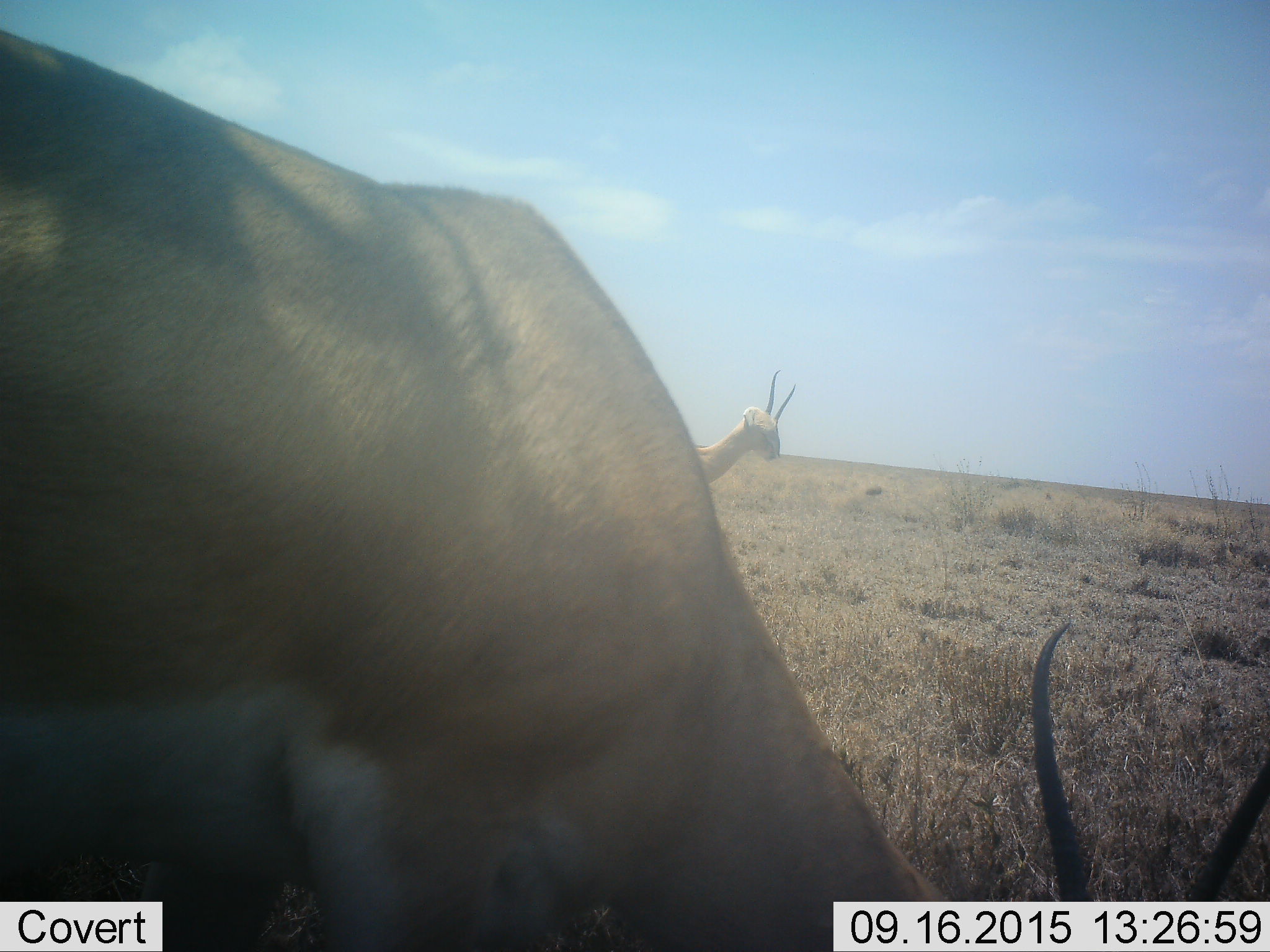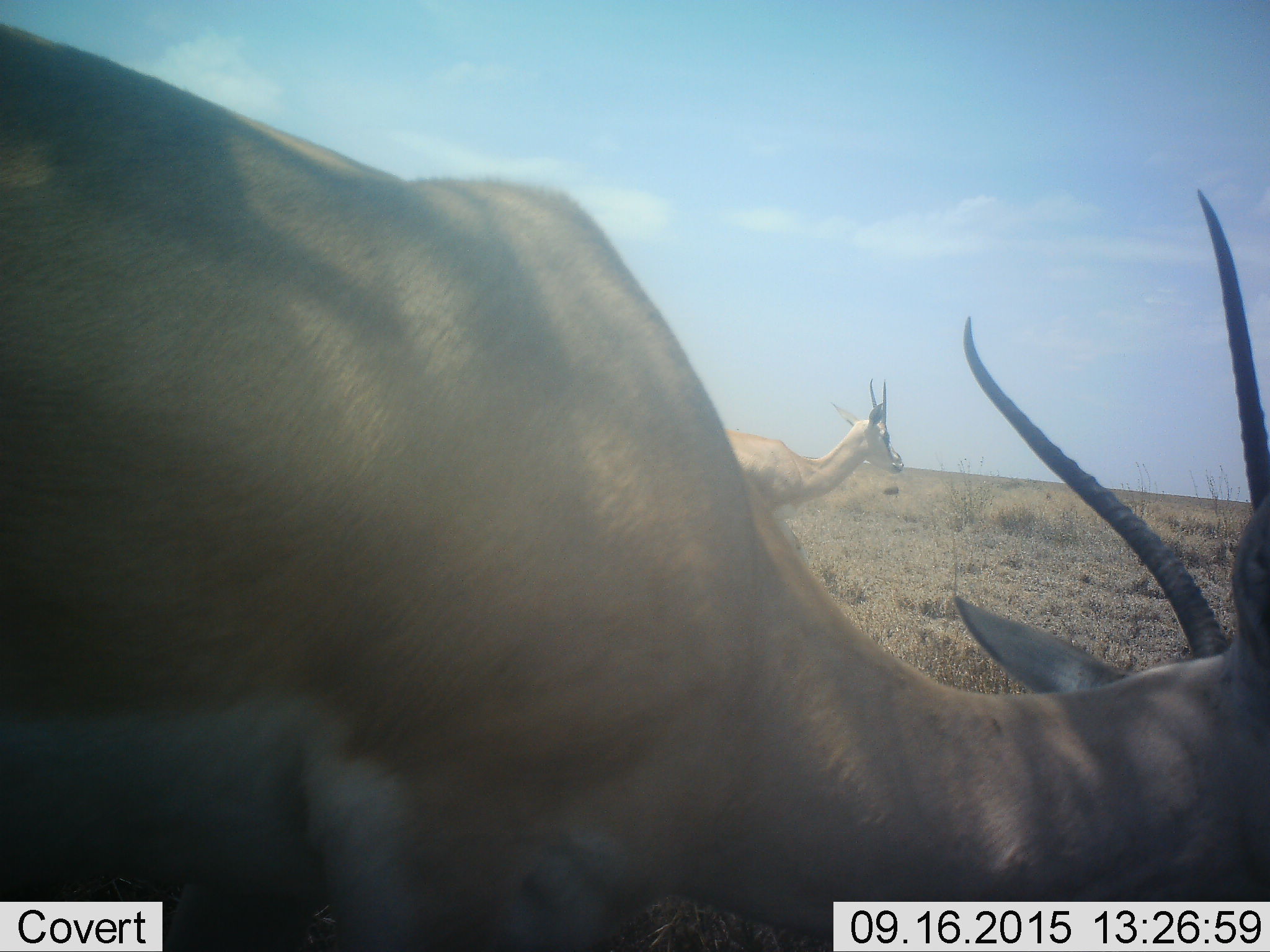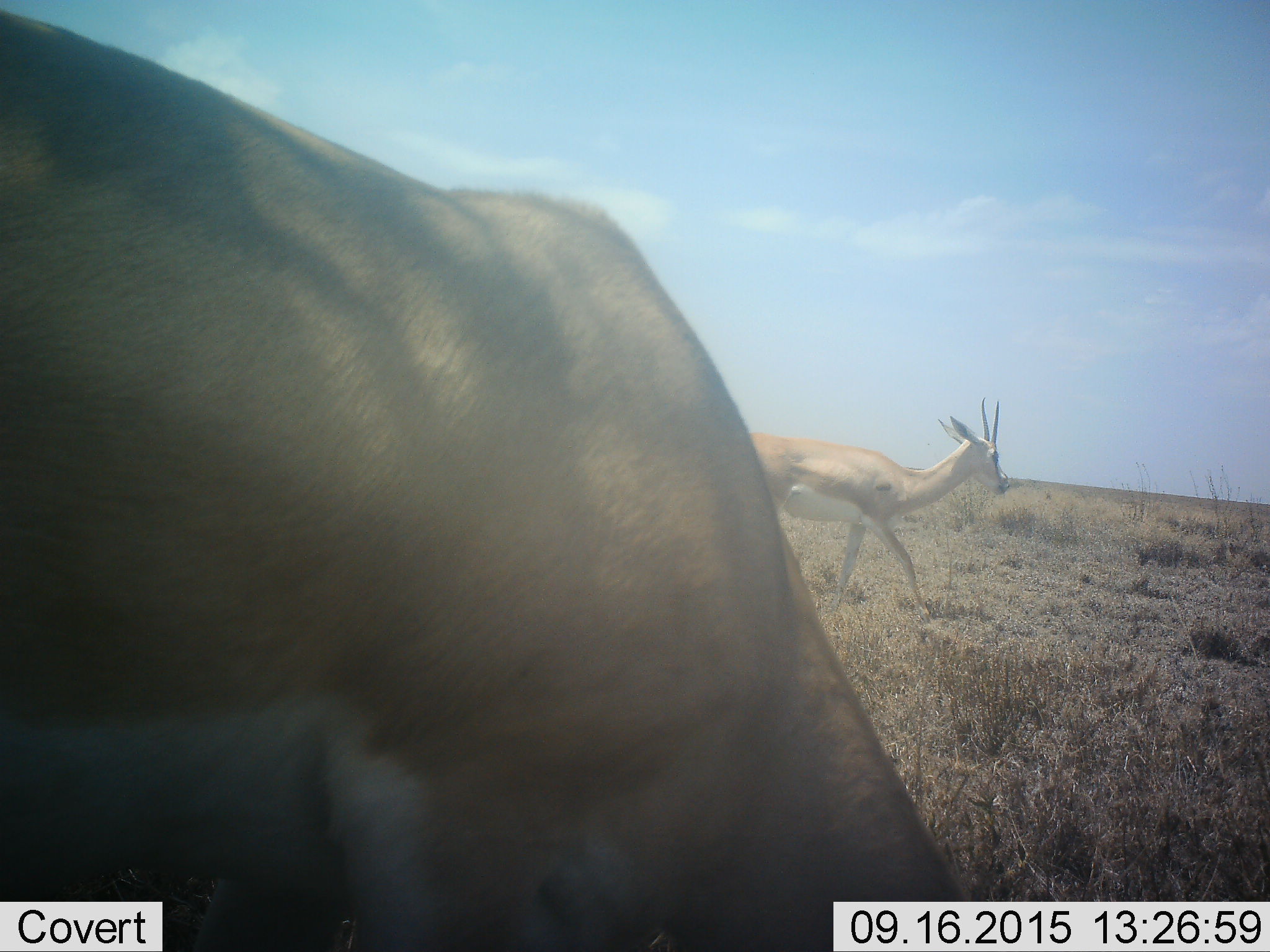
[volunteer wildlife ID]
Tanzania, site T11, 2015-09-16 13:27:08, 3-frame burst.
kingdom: Animalia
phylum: Chordata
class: Mammalia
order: Artiodactyla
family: Bovidae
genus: Nanger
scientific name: Nanger granti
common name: grant's gazelle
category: gazellegrants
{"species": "gazellegrants (grant's gazelle) (Nanger granti)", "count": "2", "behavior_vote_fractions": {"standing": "67%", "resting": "0%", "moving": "67%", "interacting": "0%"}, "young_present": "0%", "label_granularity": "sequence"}